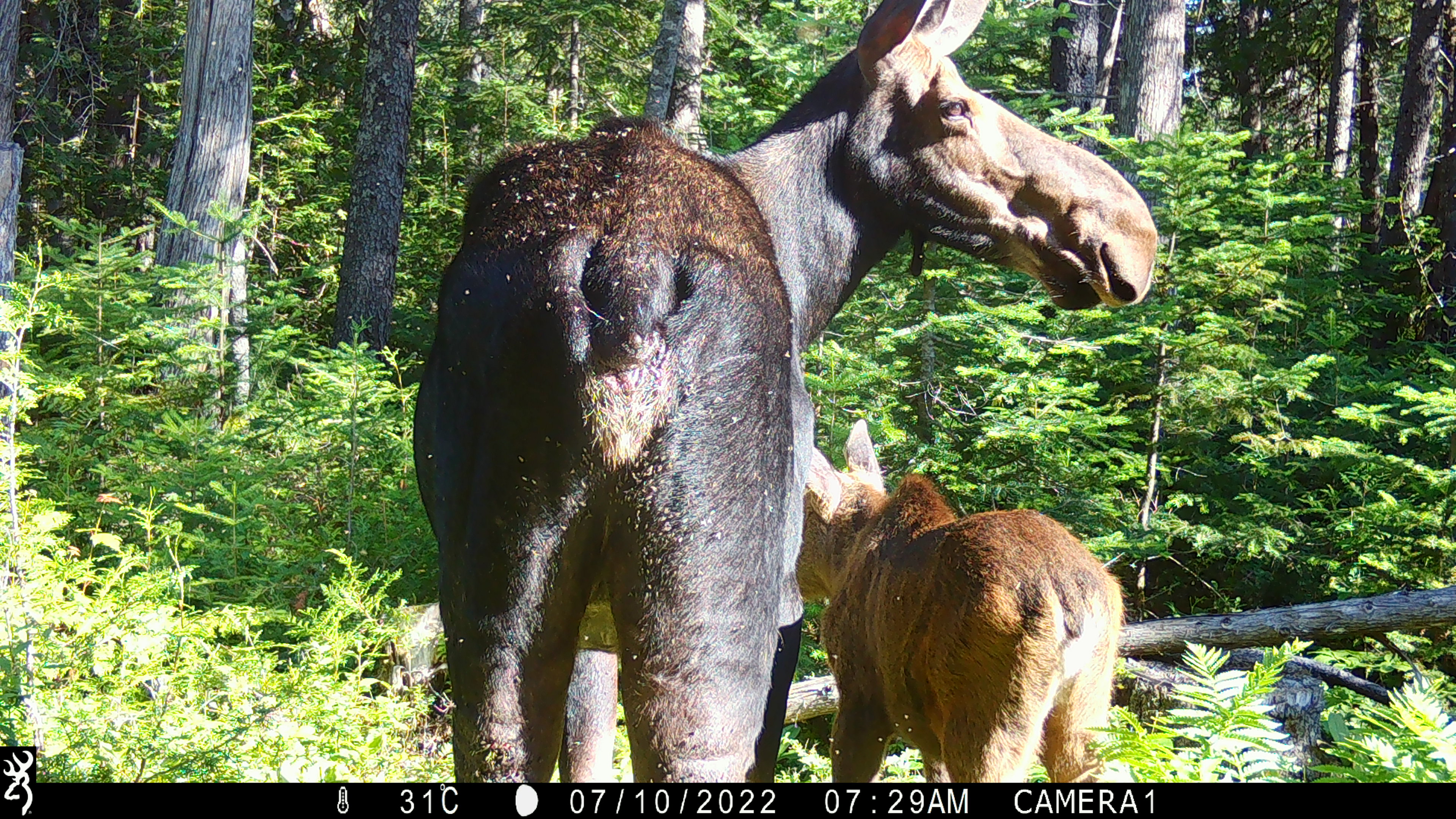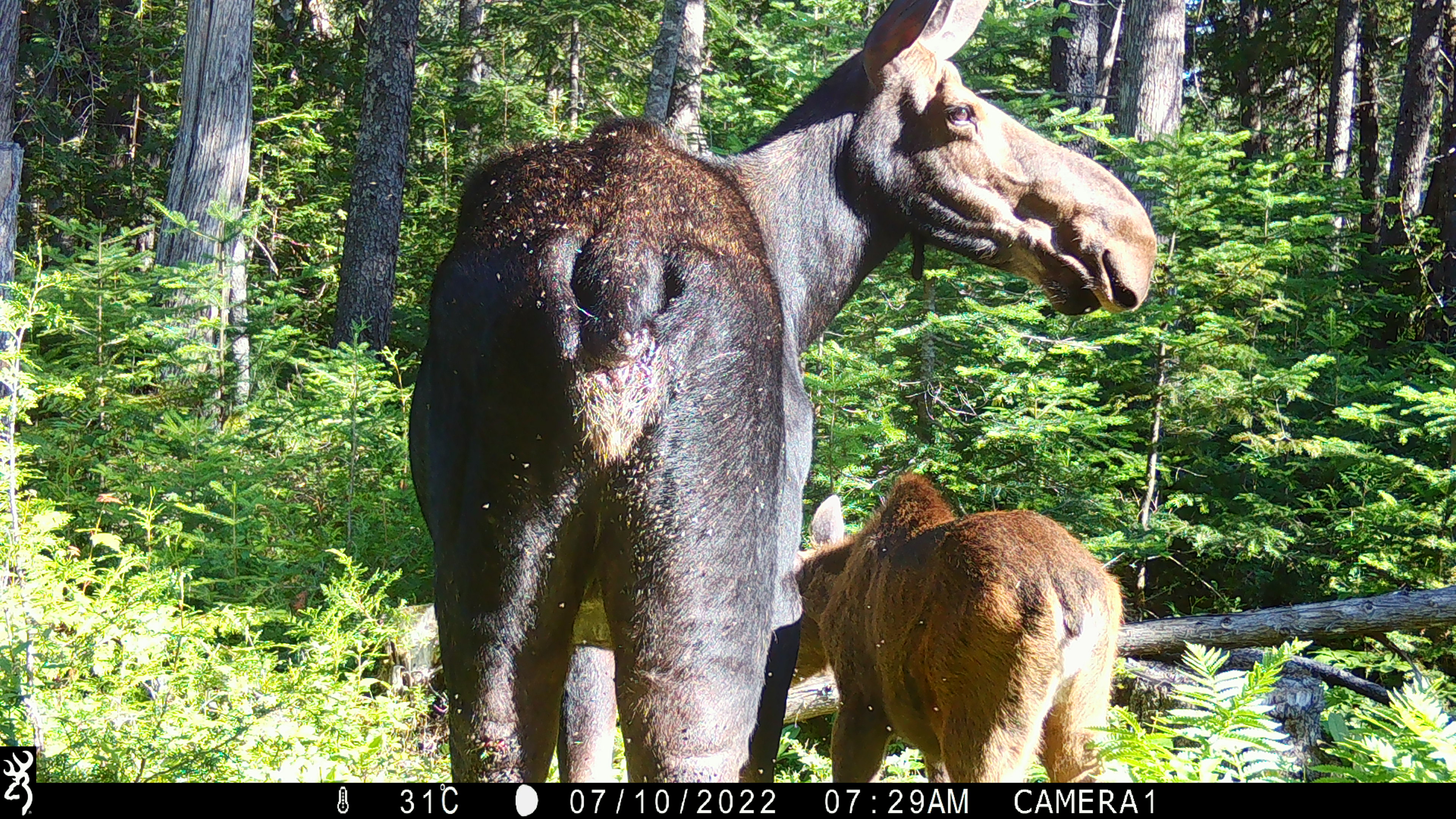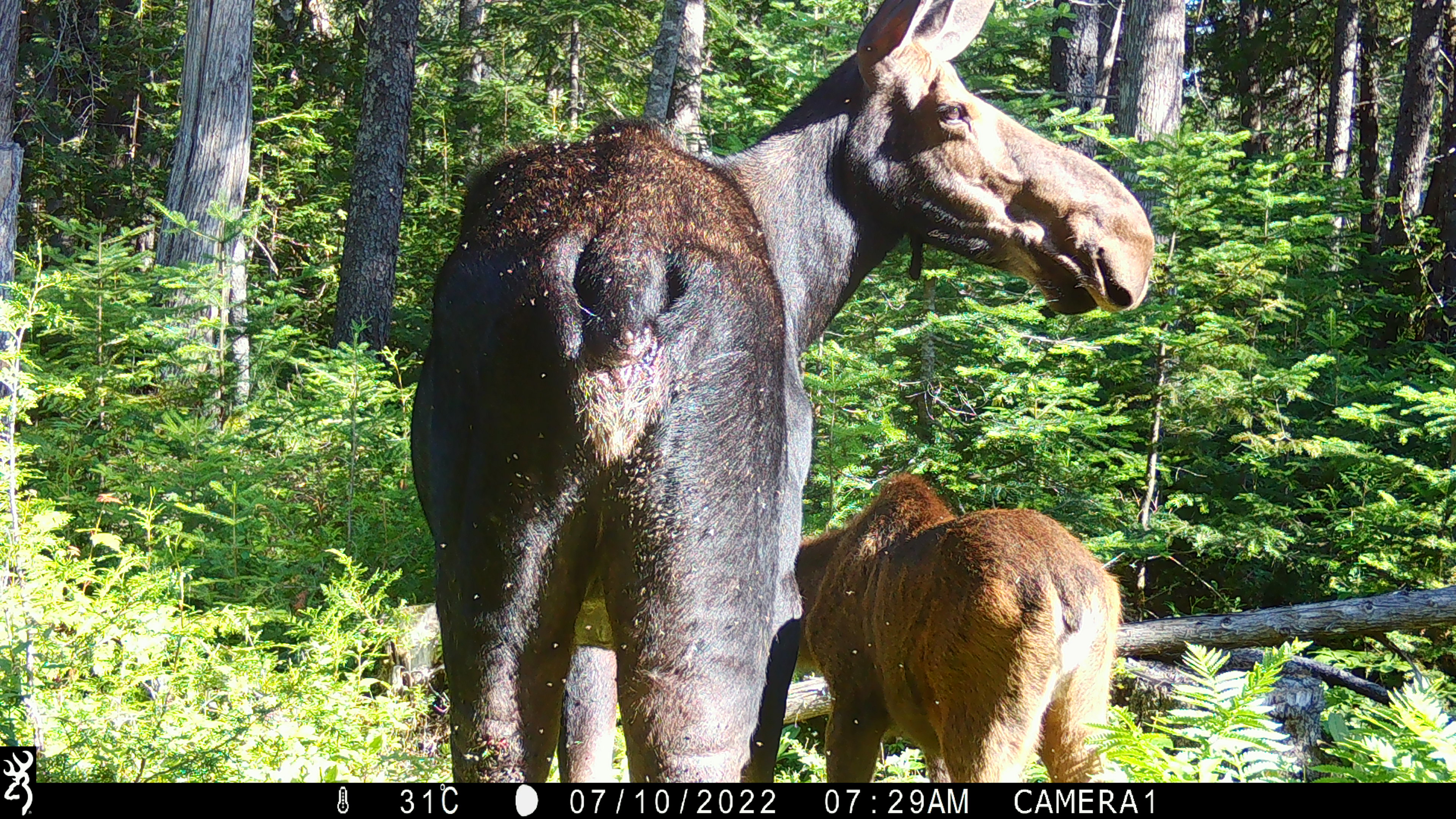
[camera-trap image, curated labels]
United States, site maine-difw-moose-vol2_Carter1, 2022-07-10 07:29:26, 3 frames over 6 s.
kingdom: Animalia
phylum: Chordata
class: Mammalia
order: Artiodactyla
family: Cervidae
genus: Alces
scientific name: Alces alces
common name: moose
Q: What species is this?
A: Moose (Alces alces).